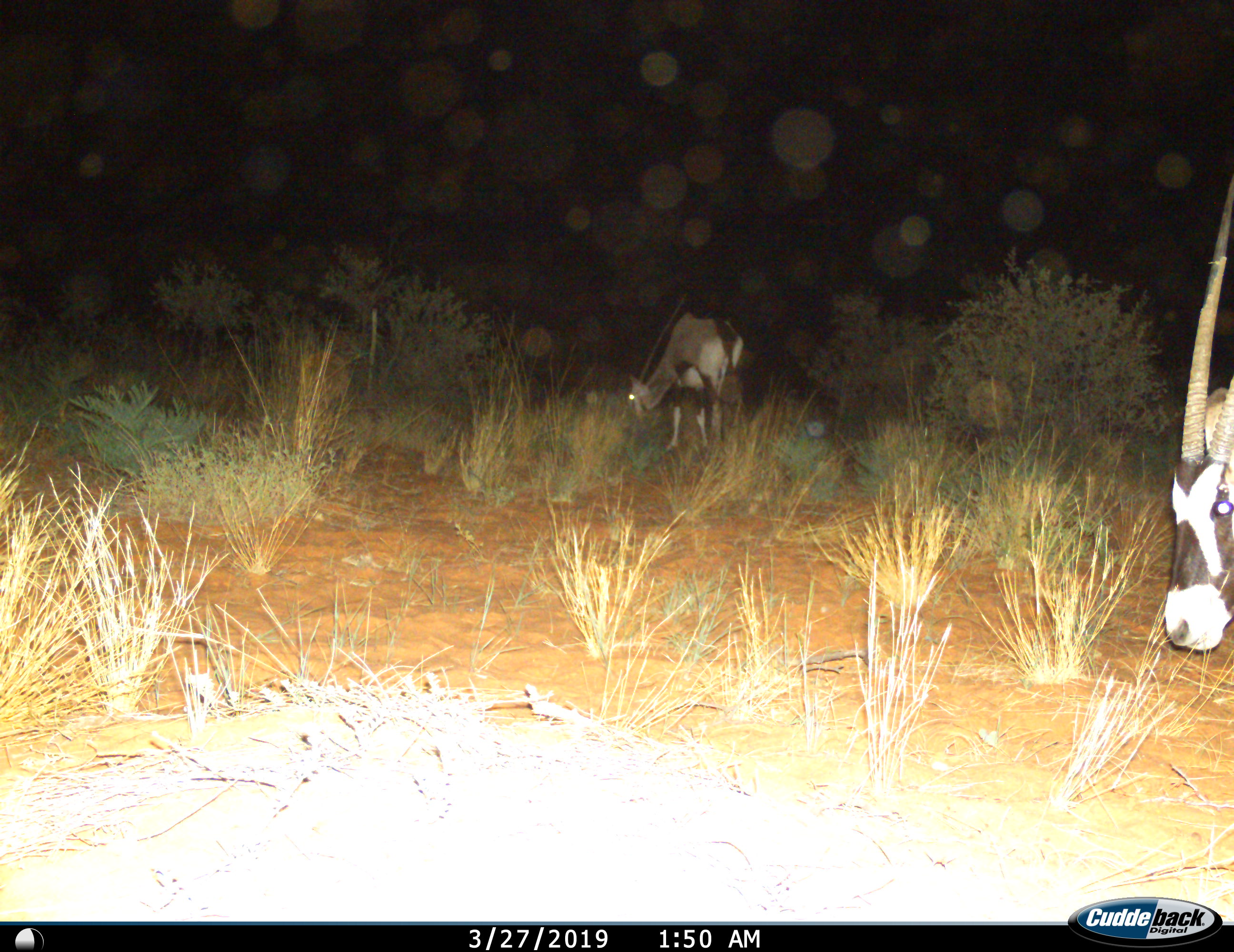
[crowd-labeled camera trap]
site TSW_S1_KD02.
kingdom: Animalia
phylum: Chordata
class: Mammalia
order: Artiodactyla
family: Bovidae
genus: Oryx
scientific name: Oryx gazella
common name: gemsbok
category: oryx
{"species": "oryx (gemsbok) (Oryx gazella)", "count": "2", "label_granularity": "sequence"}